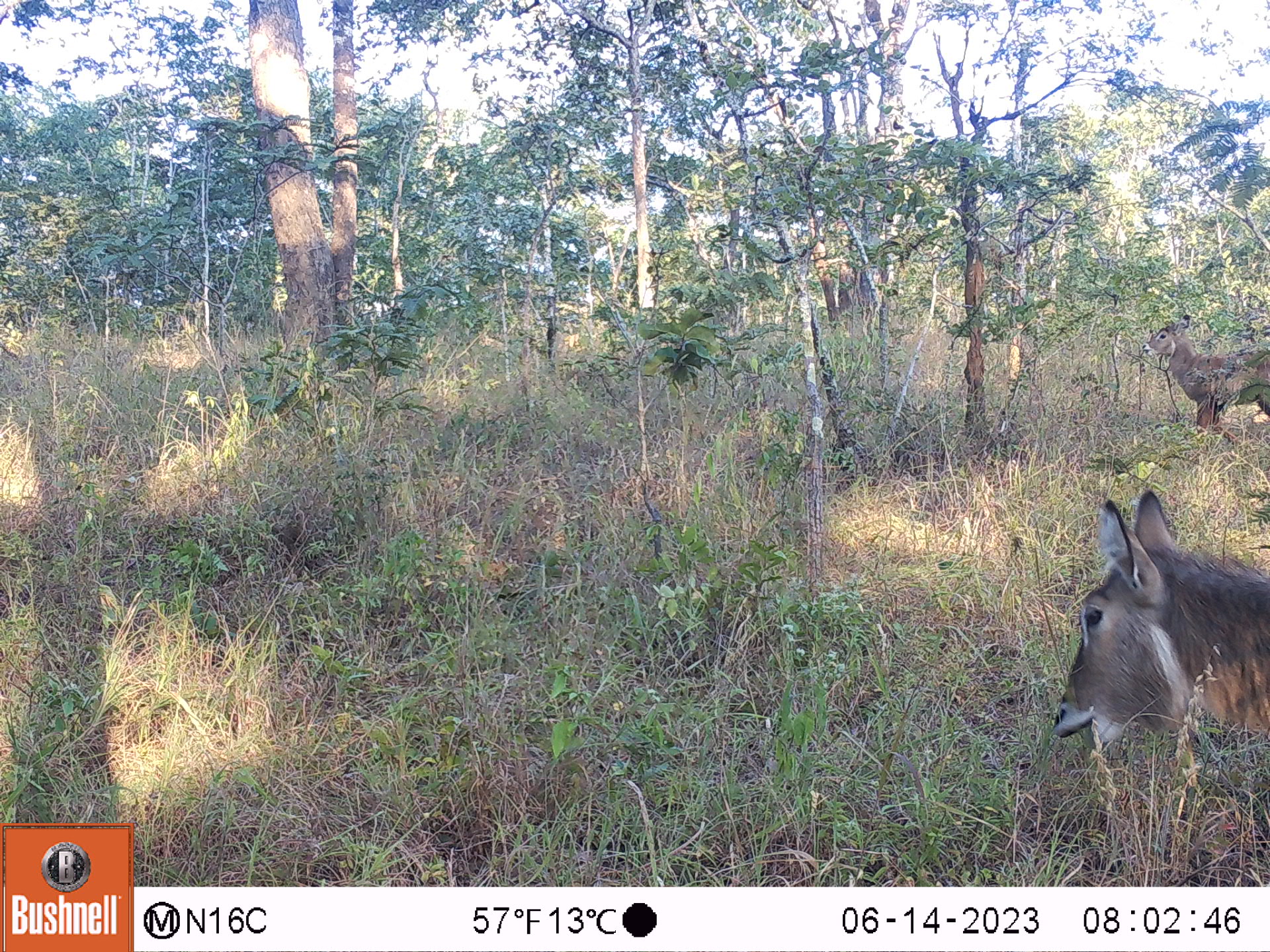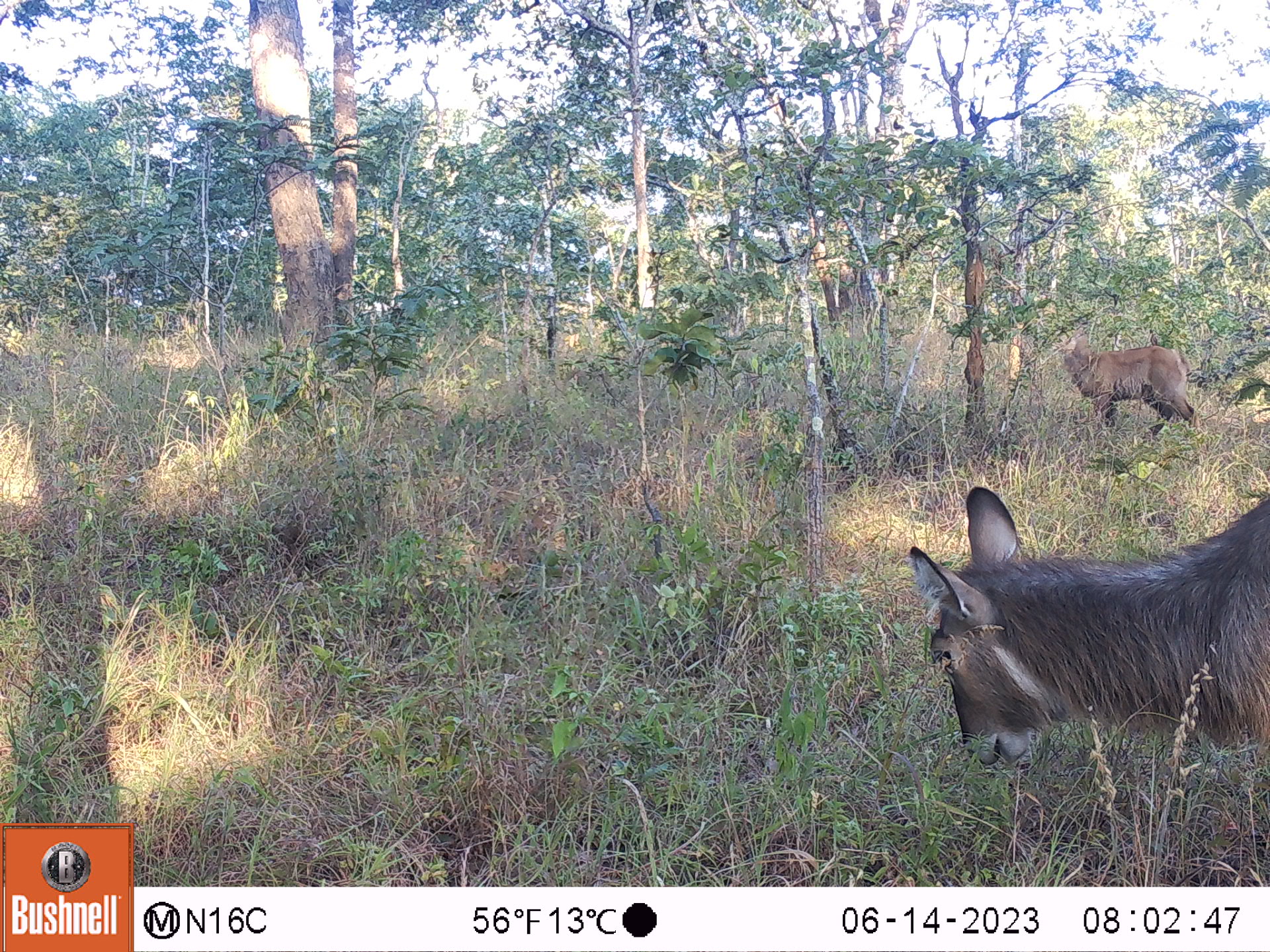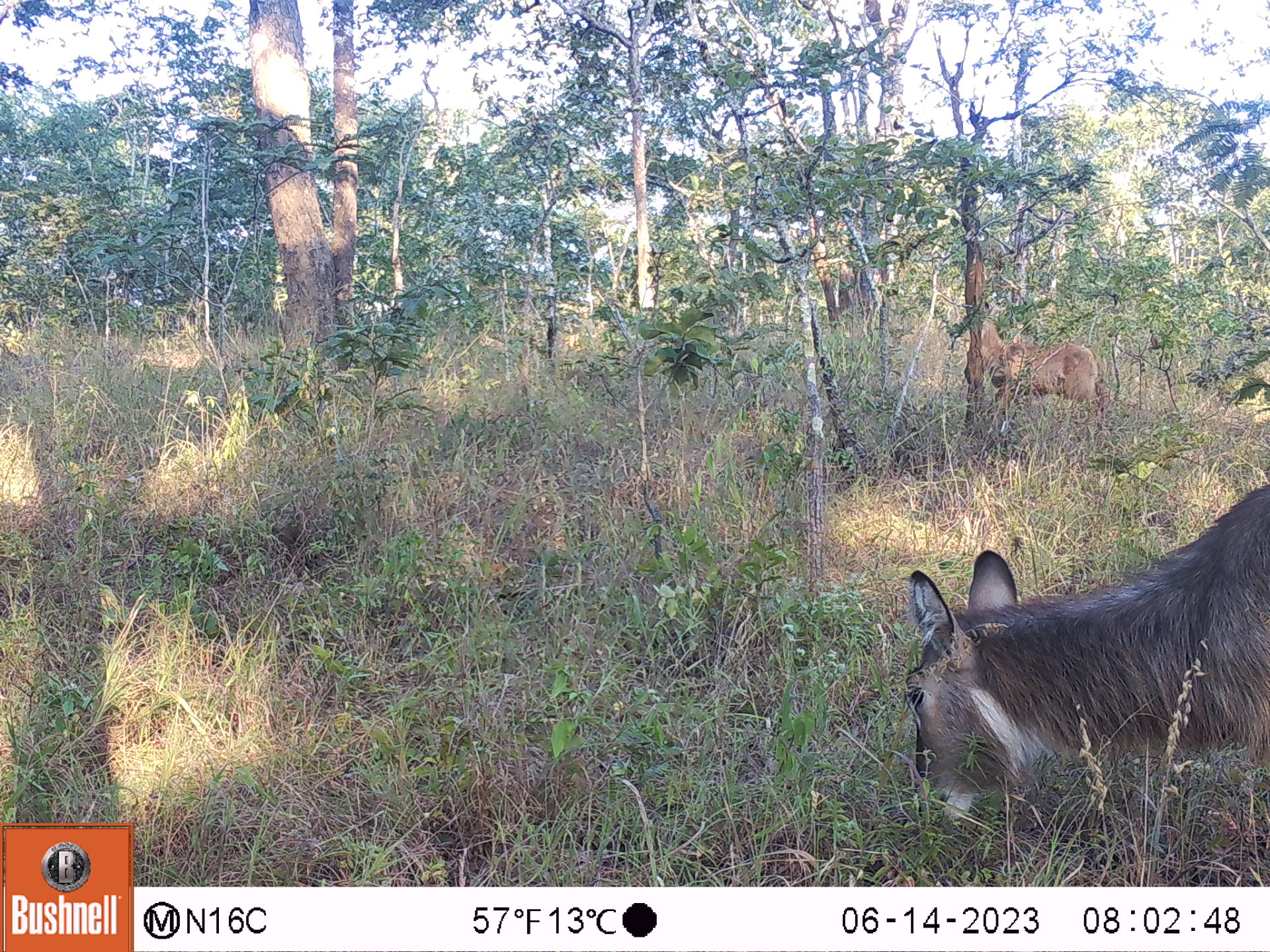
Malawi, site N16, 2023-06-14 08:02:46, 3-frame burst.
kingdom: Animalia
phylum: Chordata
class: Mammalia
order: Artiodactyla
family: Bovidae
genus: Kobus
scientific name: Kobus ellipsiprymnus ellipsiprymnus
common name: common waterbuck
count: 2